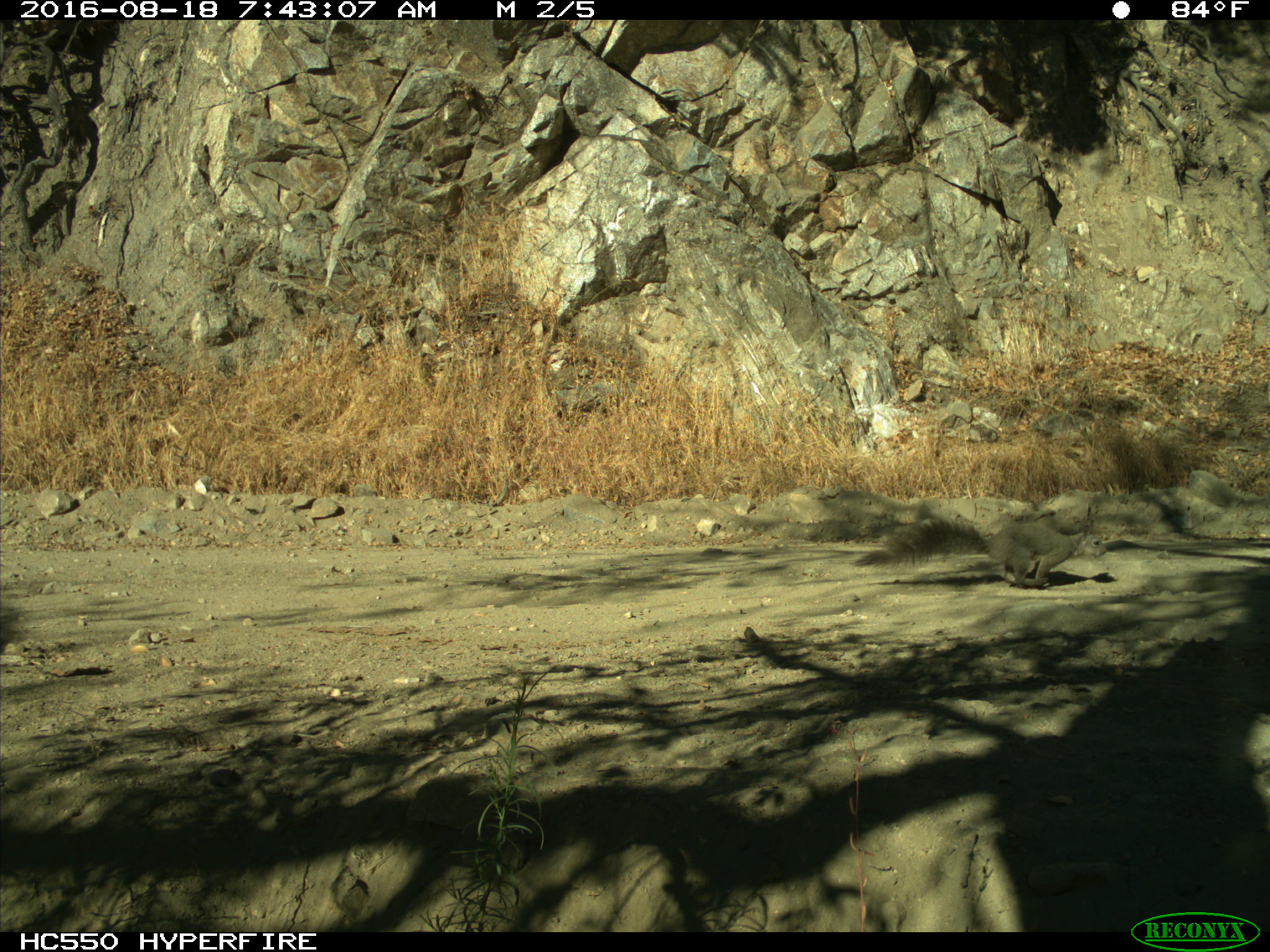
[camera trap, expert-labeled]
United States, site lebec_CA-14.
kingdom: Animalia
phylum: Chordata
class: Mammalia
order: Rodentia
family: Sciuridae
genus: Sciurus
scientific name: Sciurus carolinensis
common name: eastern gray squirrel